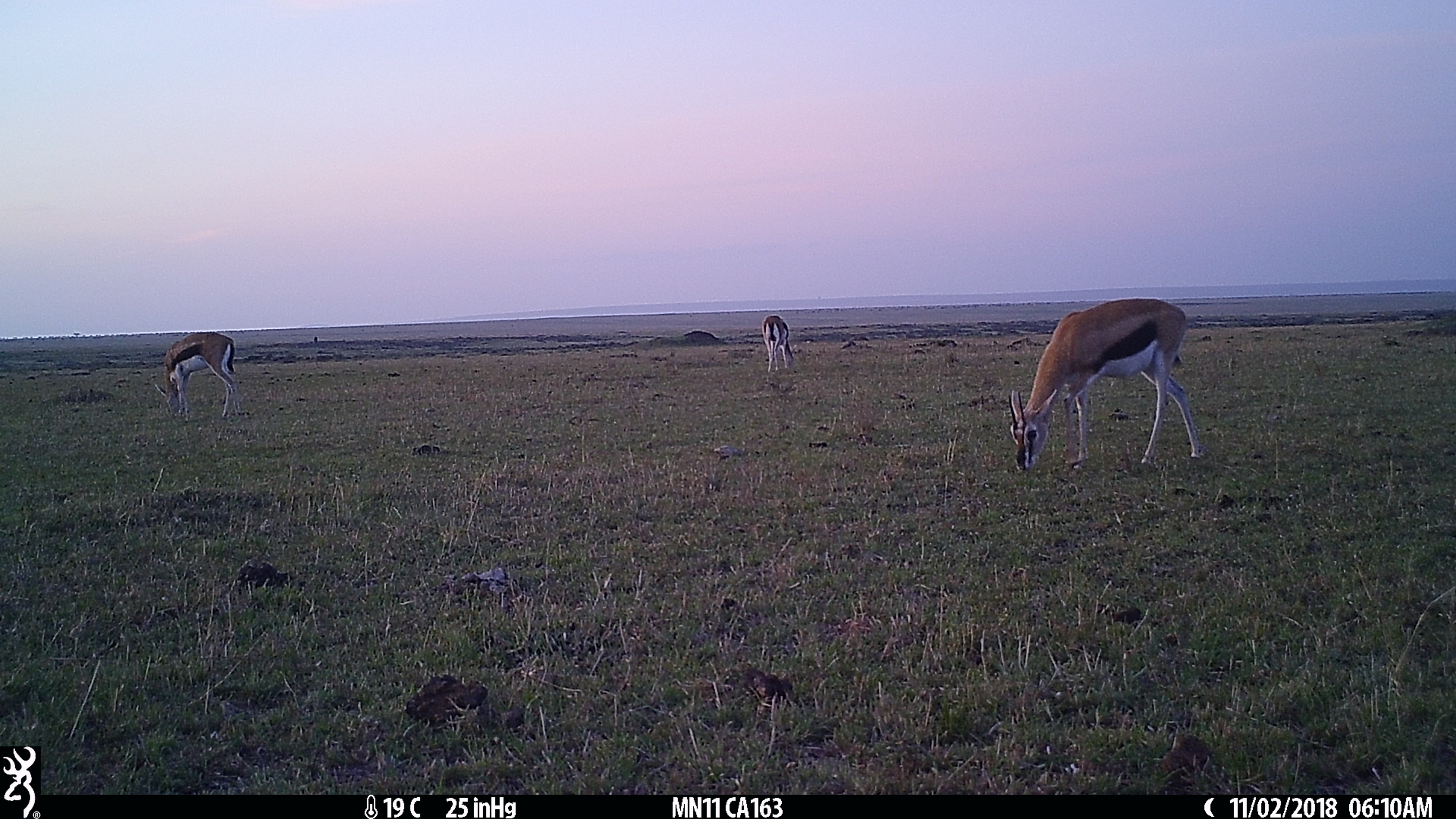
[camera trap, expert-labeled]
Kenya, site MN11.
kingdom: Animalia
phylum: Chordata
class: Mammalia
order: Artiodactyla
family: Bovidae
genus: Eudorcas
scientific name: Eudorcas thomsonii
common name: thomon's gazelle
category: gazelle thomsons